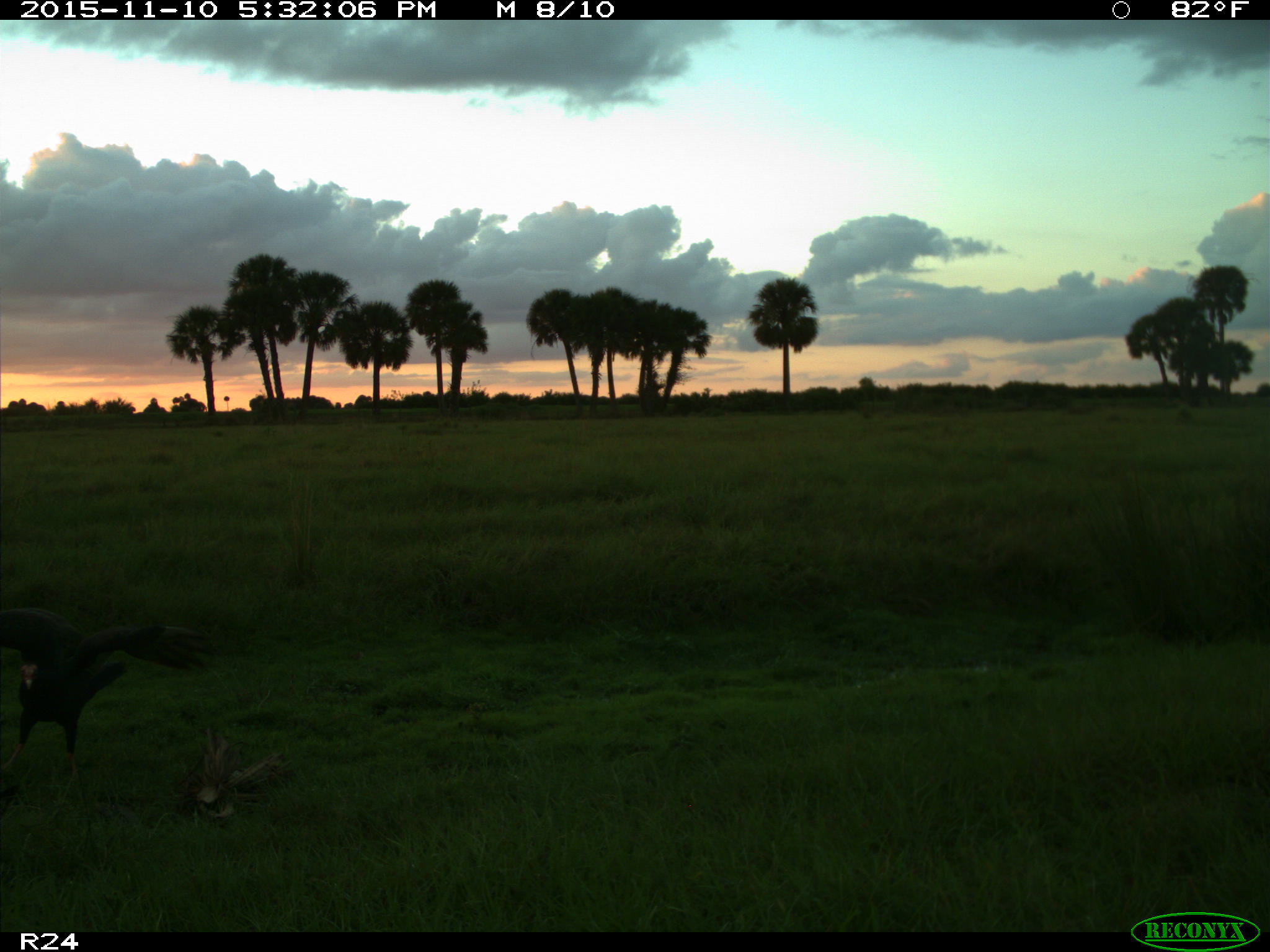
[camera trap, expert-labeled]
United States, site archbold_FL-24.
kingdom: Animalia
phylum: Chordata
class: Aves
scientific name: Aves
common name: birds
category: unidentified bird